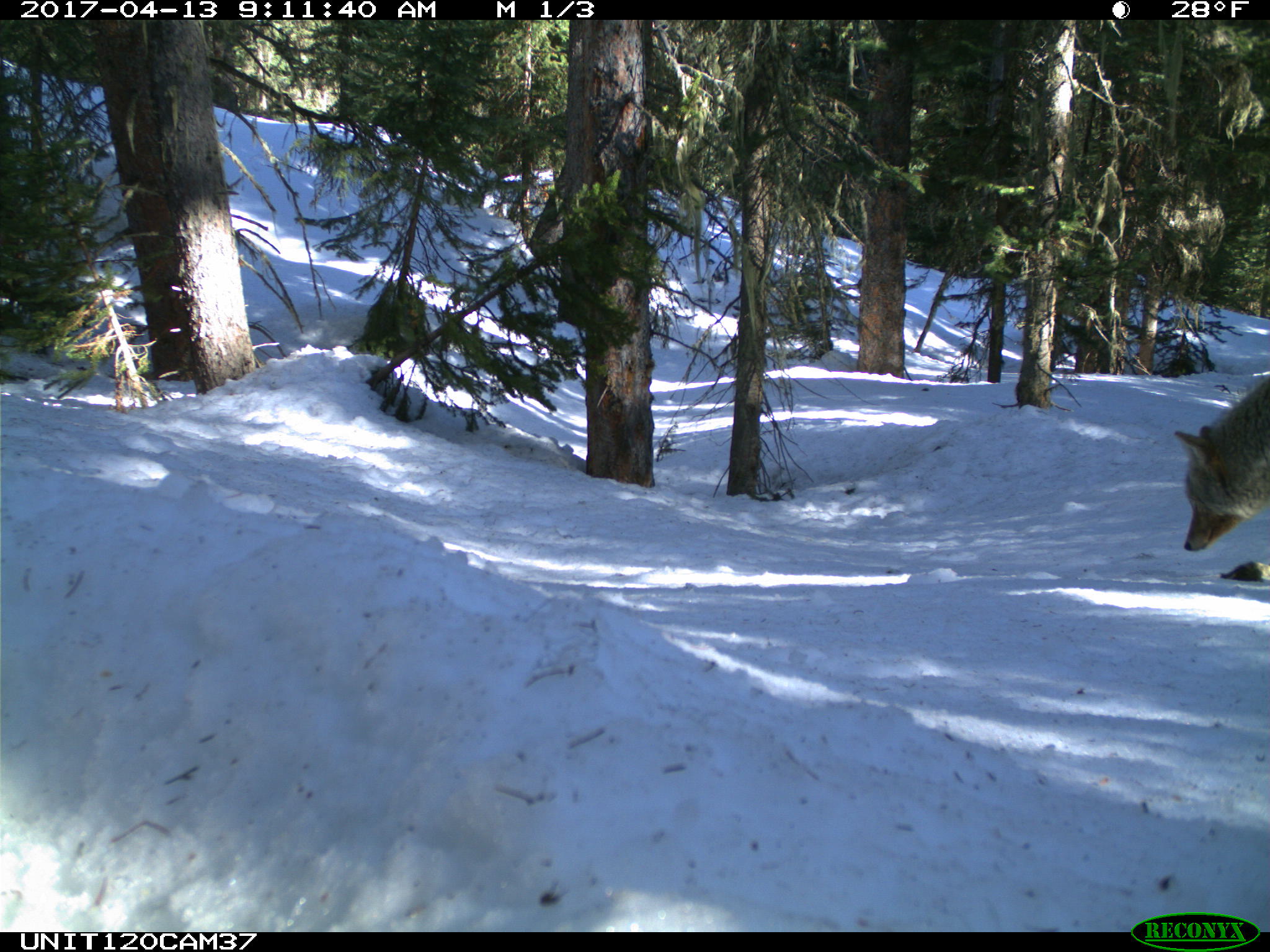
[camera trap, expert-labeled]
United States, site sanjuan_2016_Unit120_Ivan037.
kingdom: Animalia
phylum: Chordata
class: Mammalia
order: Carnivora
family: Canidae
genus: Canis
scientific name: Canis latrans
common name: coyote